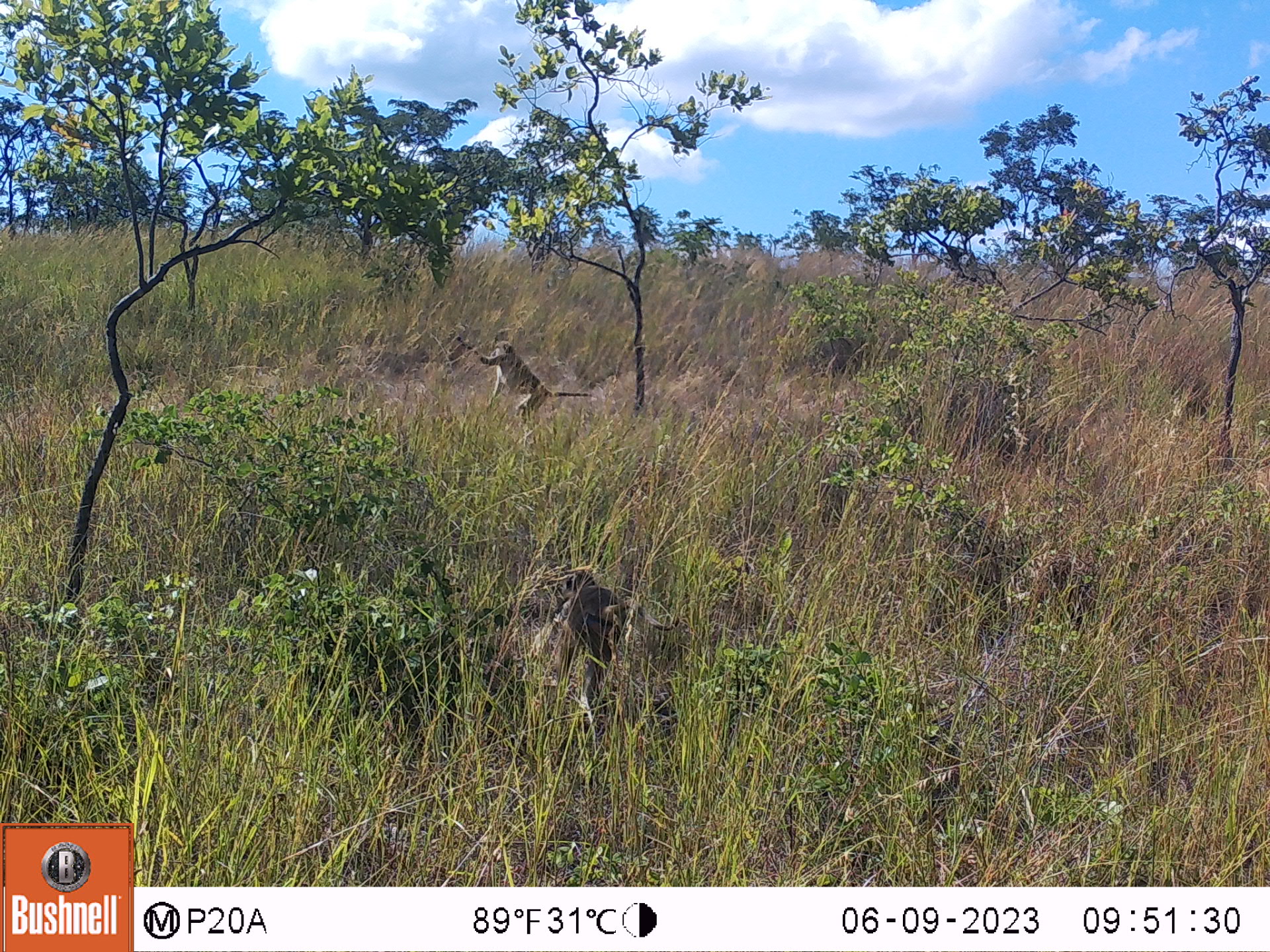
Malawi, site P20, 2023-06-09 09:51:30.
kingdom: Animalia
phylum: Chordata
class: Mammalia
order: Primates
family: Cercopithecidae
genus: Papio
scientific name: Papio cynocephalus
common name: yellow baboon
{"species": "yellow baboon (Papio cynocephalus)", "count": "2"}